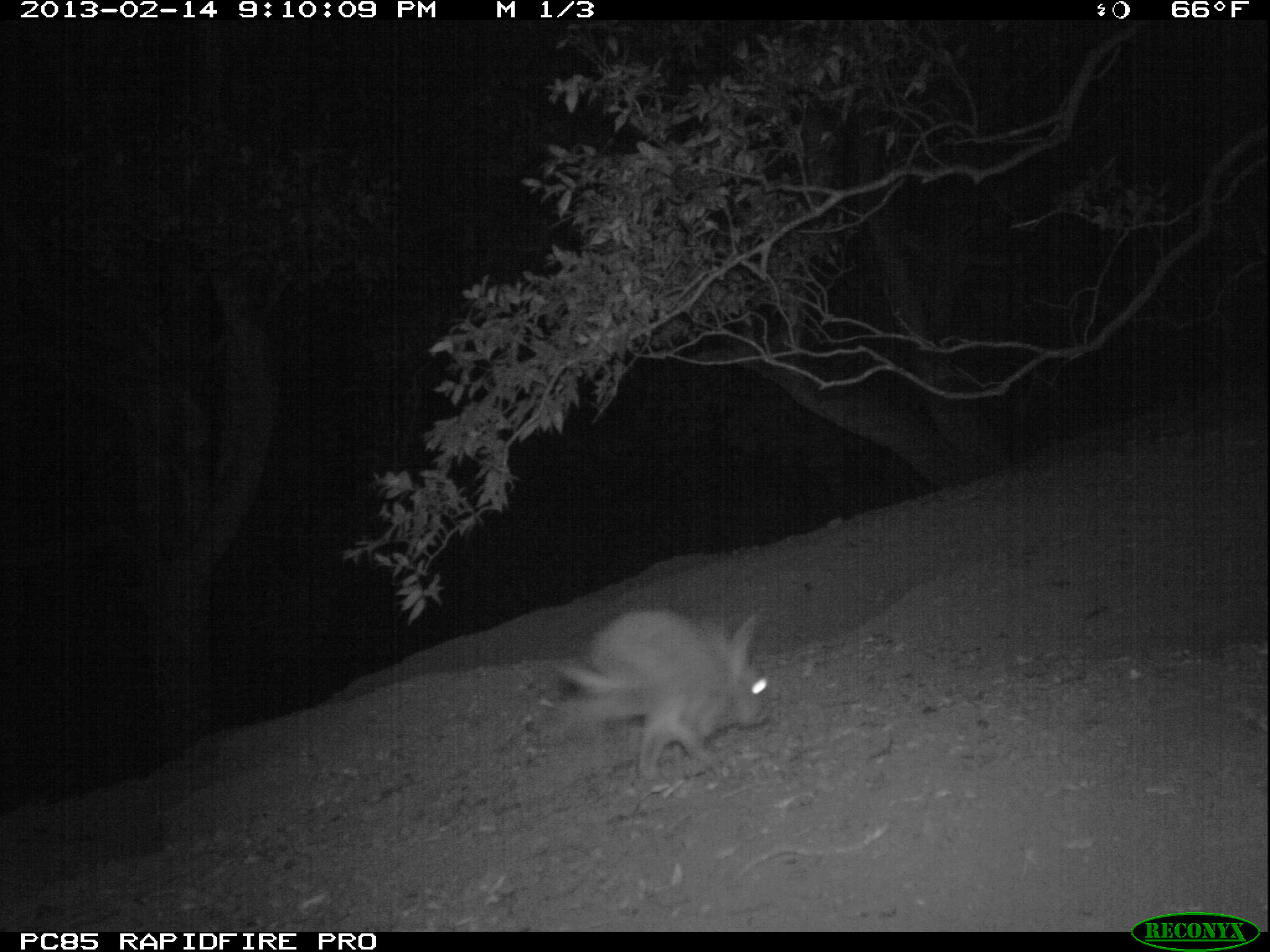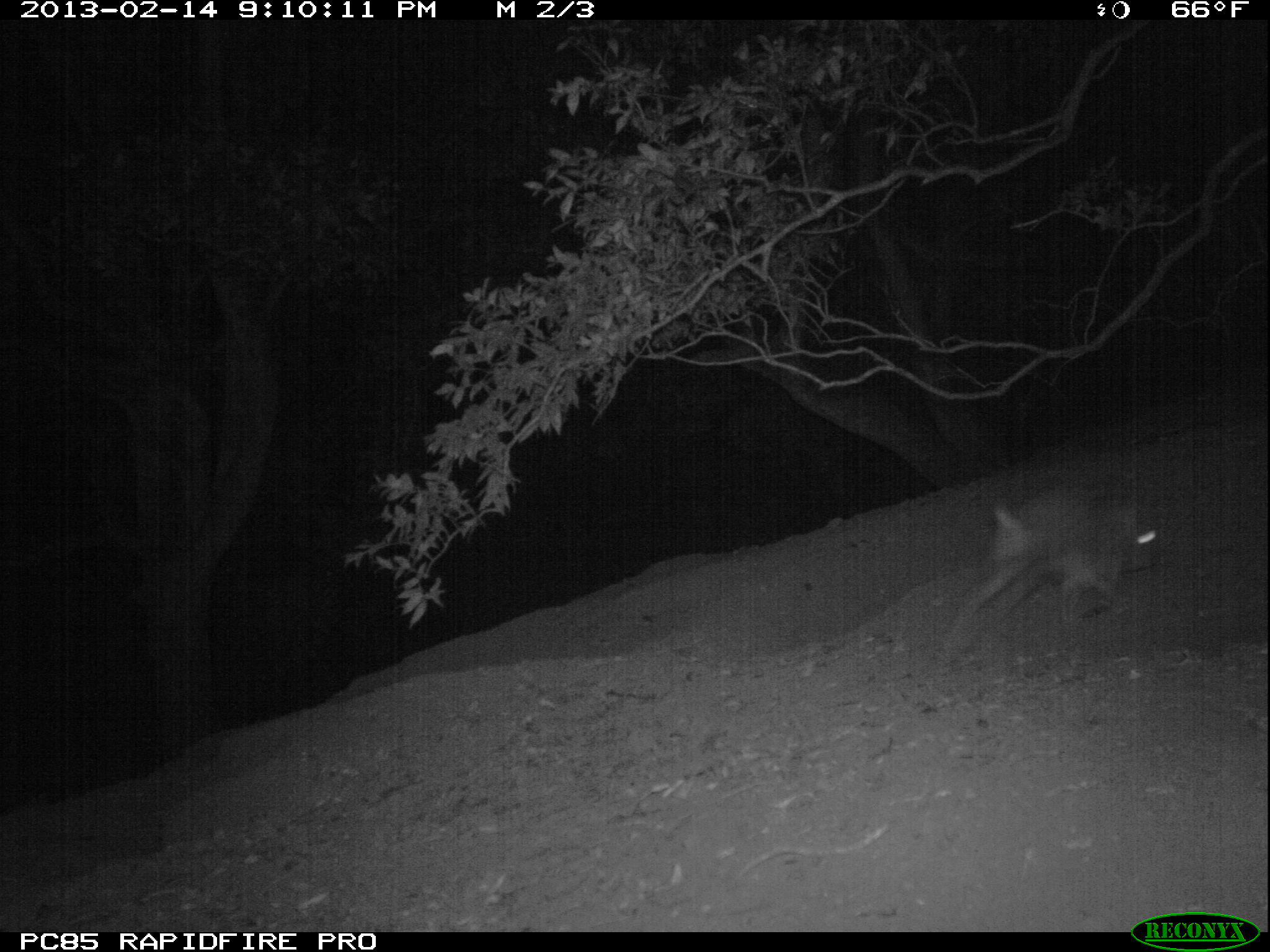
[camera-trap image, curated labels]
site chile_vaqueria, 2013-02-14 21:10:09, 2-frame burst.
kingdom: Animalia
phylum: Chordata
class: Mammalia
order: Lagomorpha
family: Leporidae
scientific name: Leporidae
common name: rabbits and hares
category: rabbit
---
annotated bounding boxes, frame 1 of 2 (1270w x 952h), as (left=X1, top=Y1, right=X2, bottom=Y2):
rabbit: (left=548, top=607, right=772, bottom=793)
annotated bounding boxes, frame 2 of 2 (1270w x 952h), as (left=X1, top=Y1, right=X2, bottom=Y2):
rabbit: (left=964, top=470, right=1173, bottom=637)